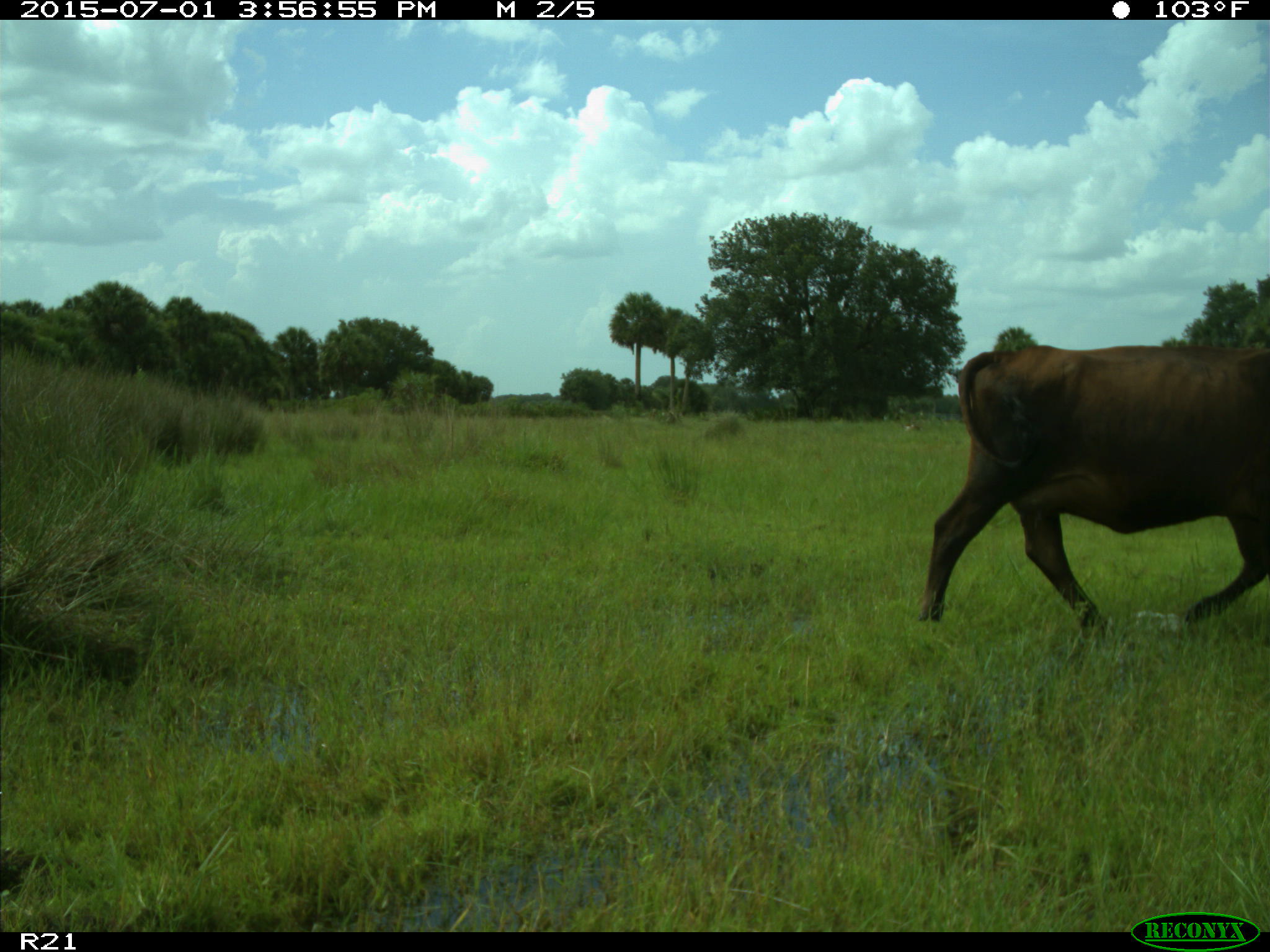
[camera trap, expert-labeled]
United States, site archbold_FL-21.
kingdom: Animalia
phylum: Chordata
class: Mammalia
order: Artiodactyla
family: Bovidae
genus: Bos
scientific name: Bos taurus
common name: domestic cow